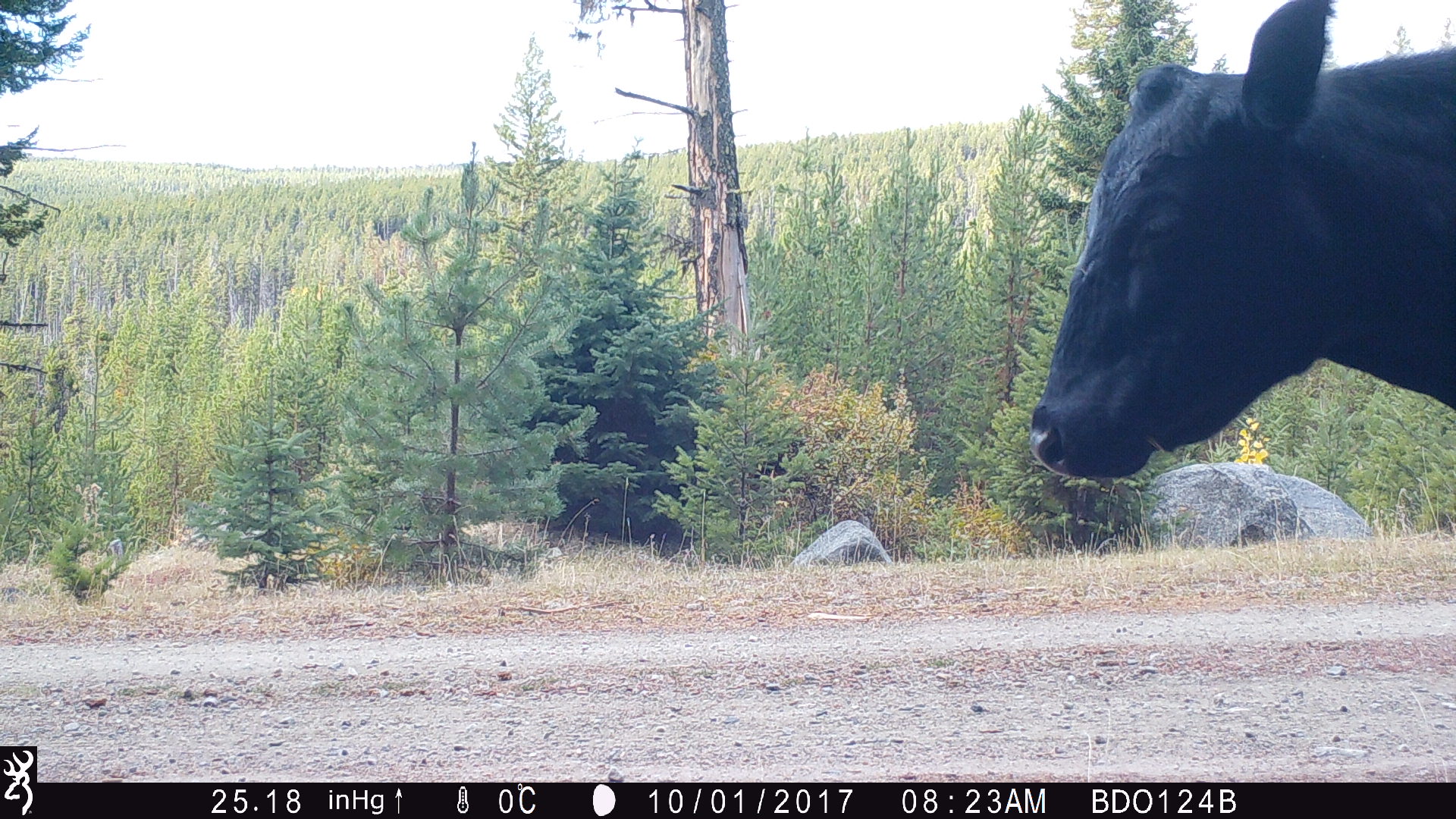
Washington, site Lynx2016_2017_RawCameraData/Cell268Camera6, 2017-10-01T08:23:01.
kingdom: Animalia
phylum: Chordata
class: Mammalia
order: Artiodactyla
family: Bovidae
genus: Bos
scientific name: Bos taurus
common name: domestic cattle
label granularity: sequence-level